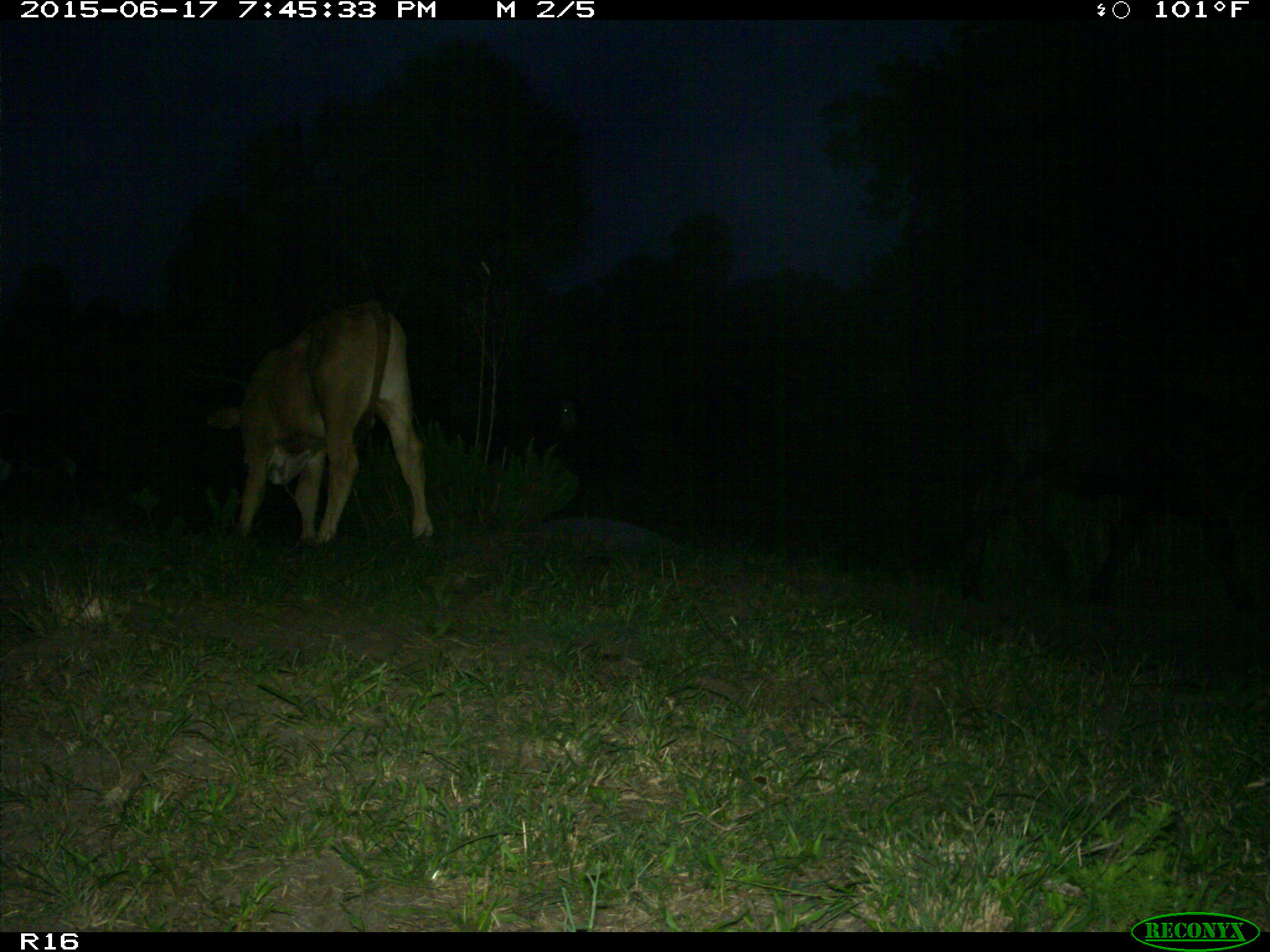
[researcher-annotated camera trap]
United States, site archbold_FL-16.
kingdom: Animalia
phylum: Chordata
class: Mammalia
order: Artiodactyla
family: Bovidae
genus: Bos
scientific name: Bos taurus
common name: domestic cow